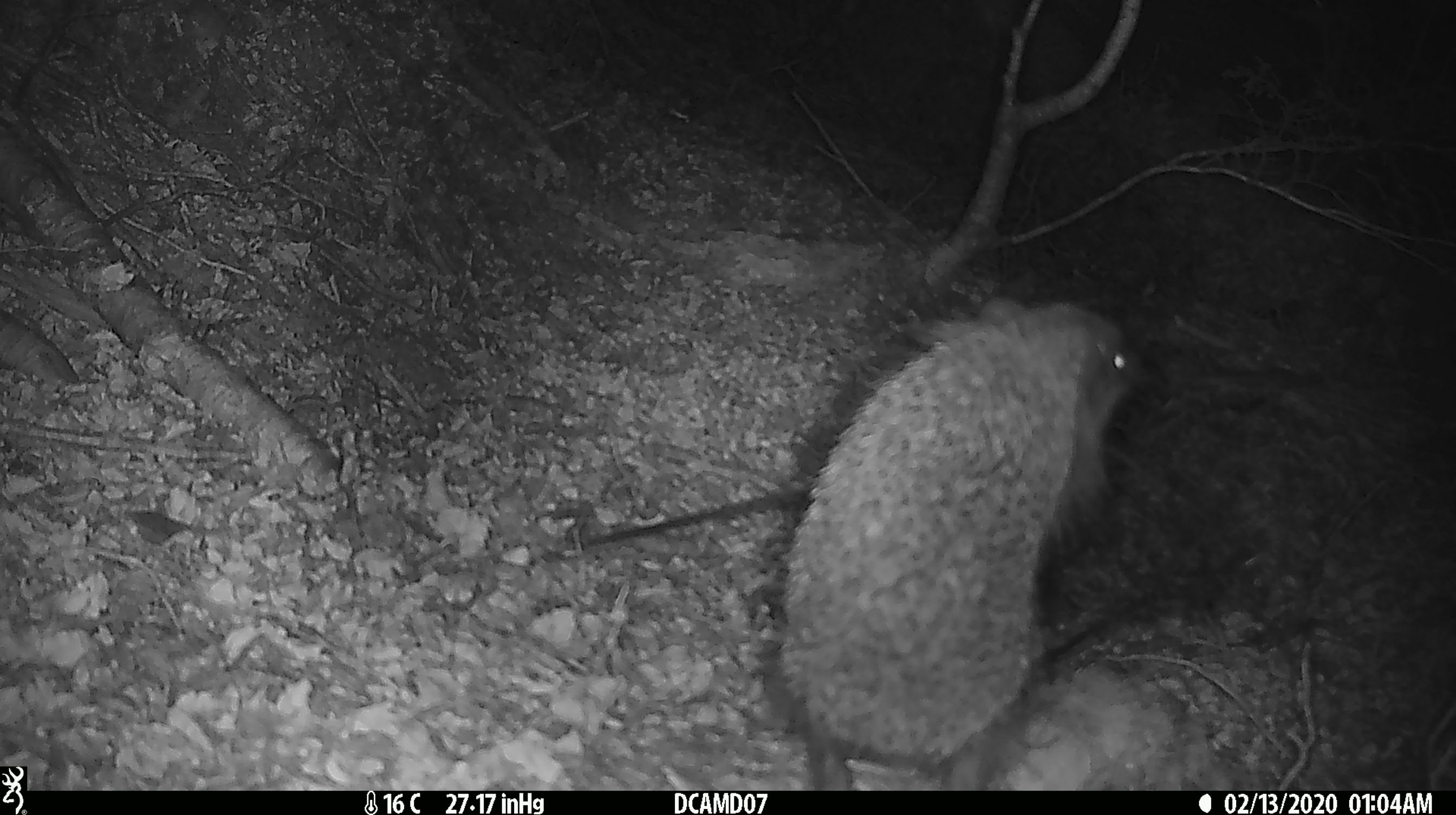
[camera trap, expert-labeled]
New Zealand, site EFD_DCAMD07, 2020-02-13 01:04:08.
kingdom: Animalia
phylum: Chordata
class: Mammalia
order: Eulipotyphla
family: Erinaceidae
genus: Erinaceus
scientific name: Erinaceus europaeus europaeus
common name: european hedgehog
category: hedgehog